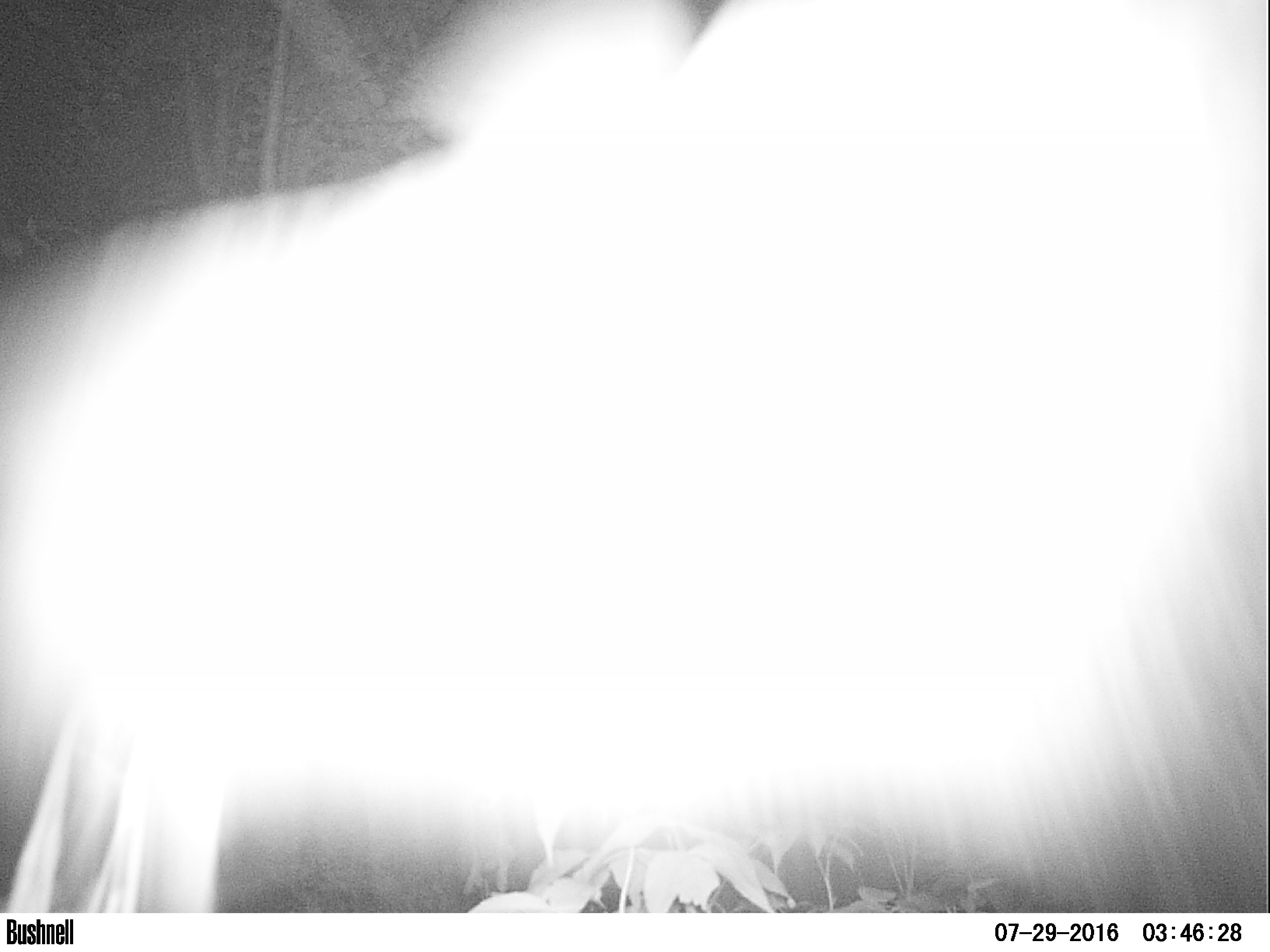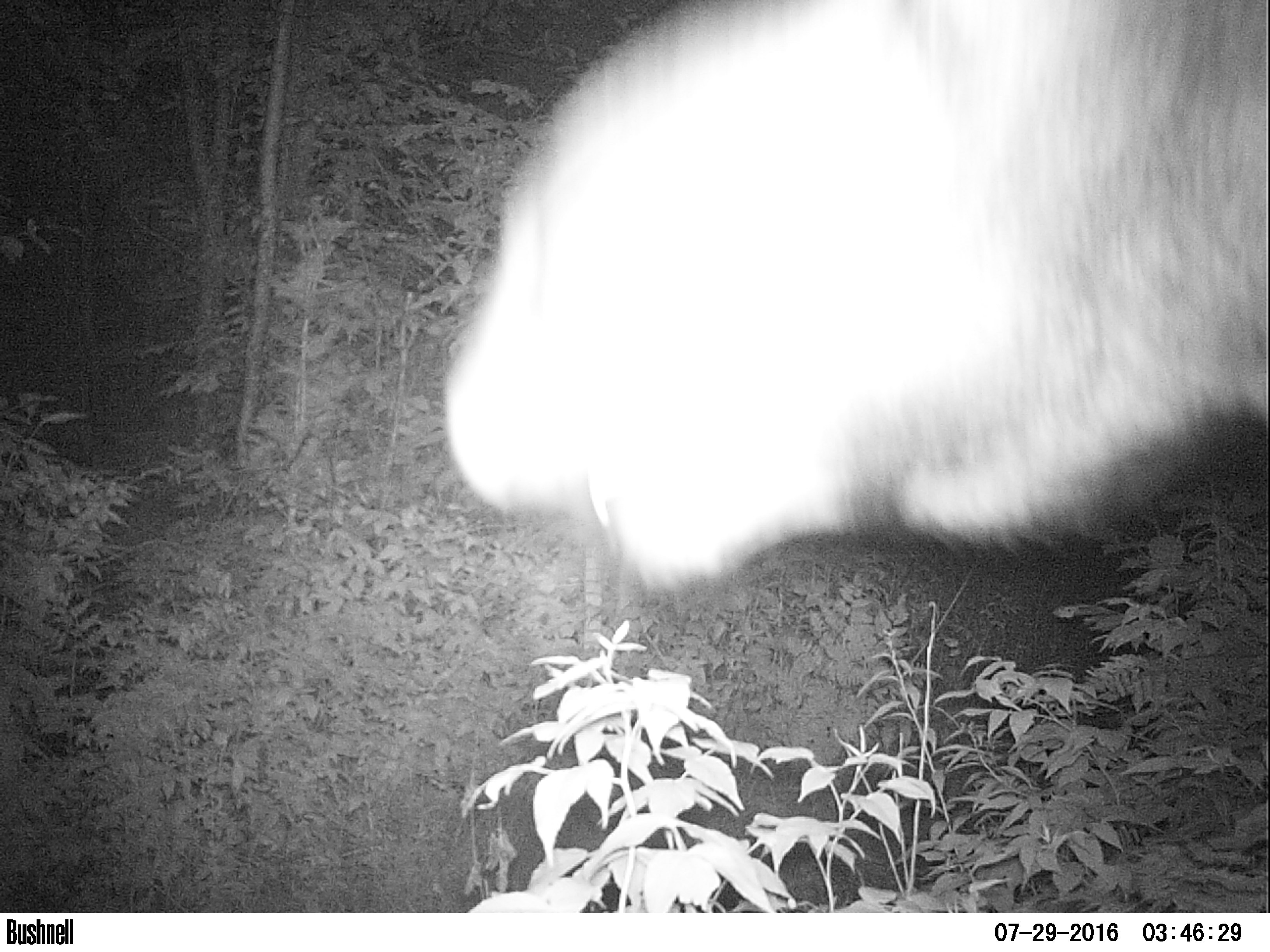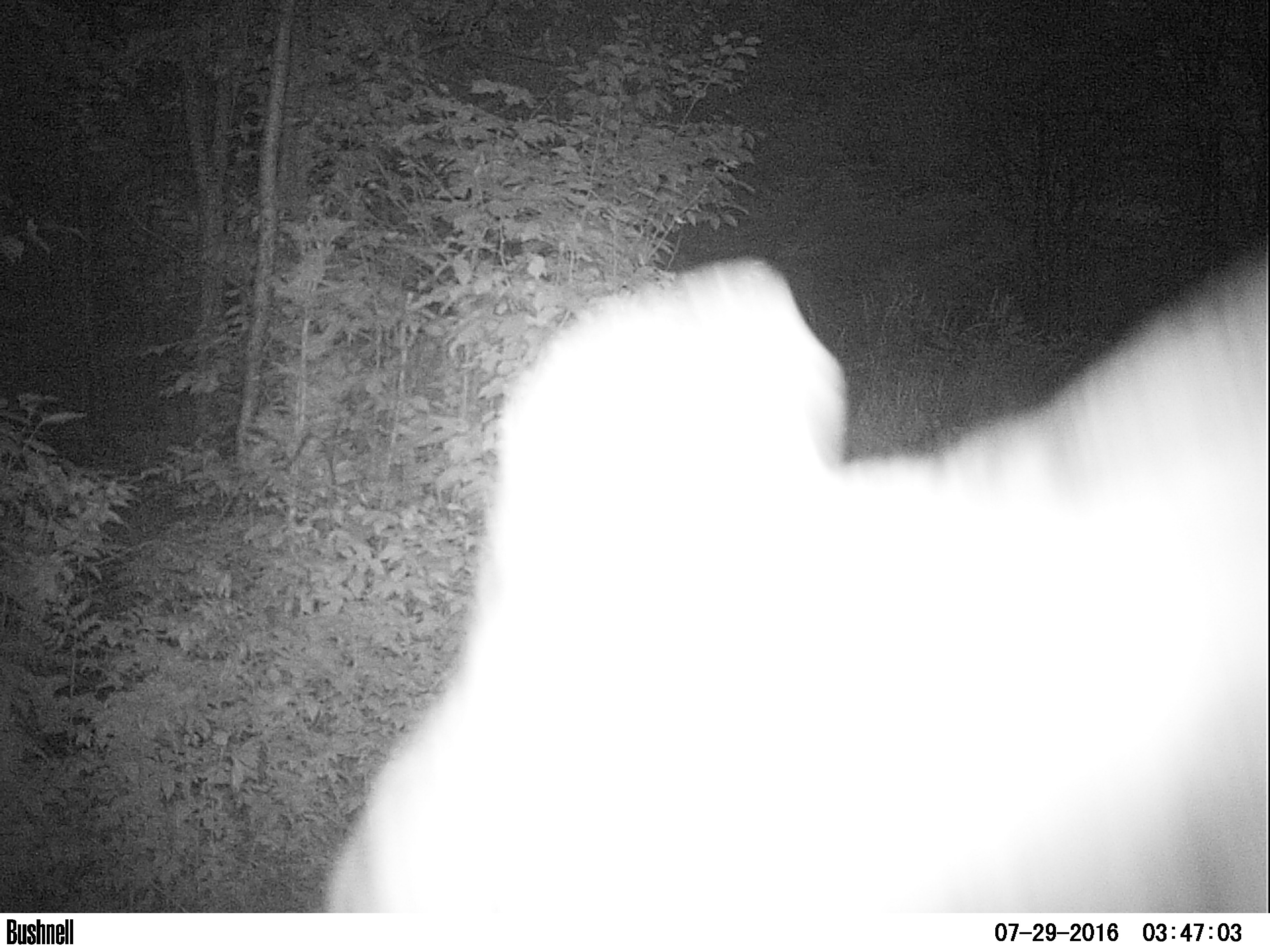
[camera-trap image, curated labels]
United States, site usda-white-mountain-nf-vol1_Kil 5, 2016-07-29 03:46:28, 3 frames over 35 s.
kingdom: Animalia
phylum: Chordata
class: Mammalia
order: Artiodactyla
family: Cervidae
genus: Alces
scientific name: Alces alces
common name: moose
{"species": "moose (Alces alces)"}